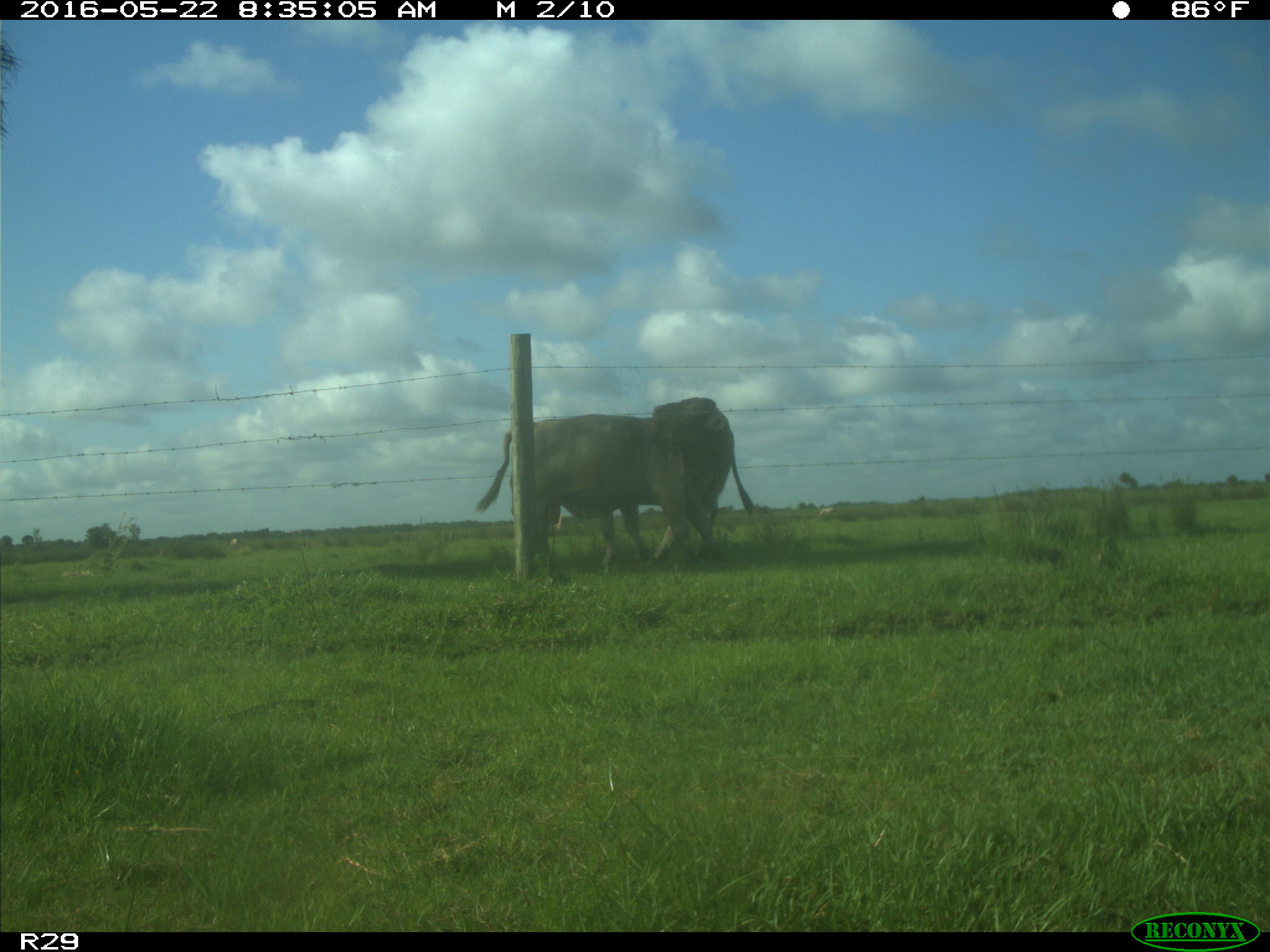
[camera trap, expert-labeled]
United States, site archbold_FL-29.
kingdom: Animalia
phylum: Chordata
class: Mammalia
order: Artiodactyla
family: Bovidae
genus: Bos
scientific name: Bos taurus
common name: domestic cow